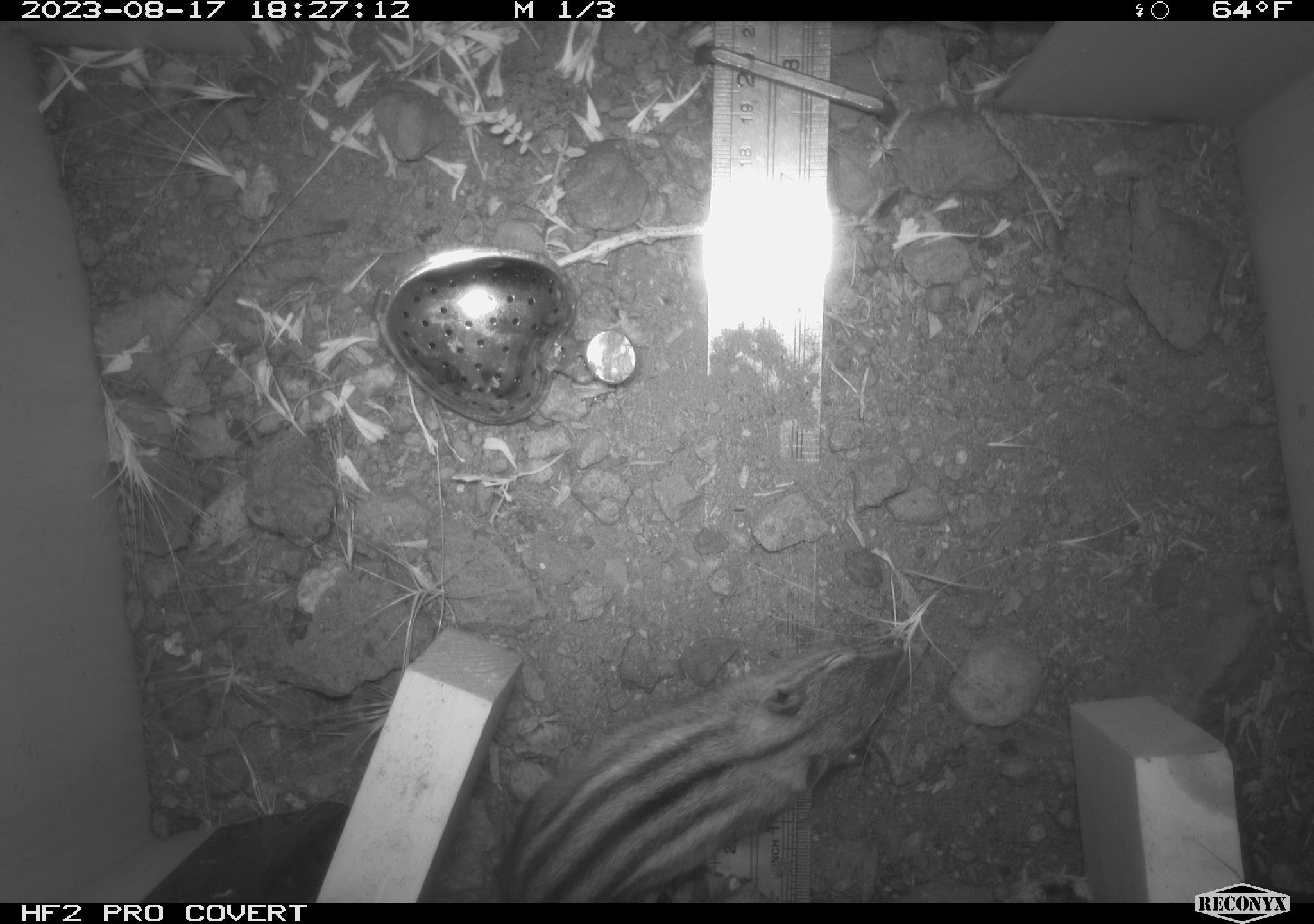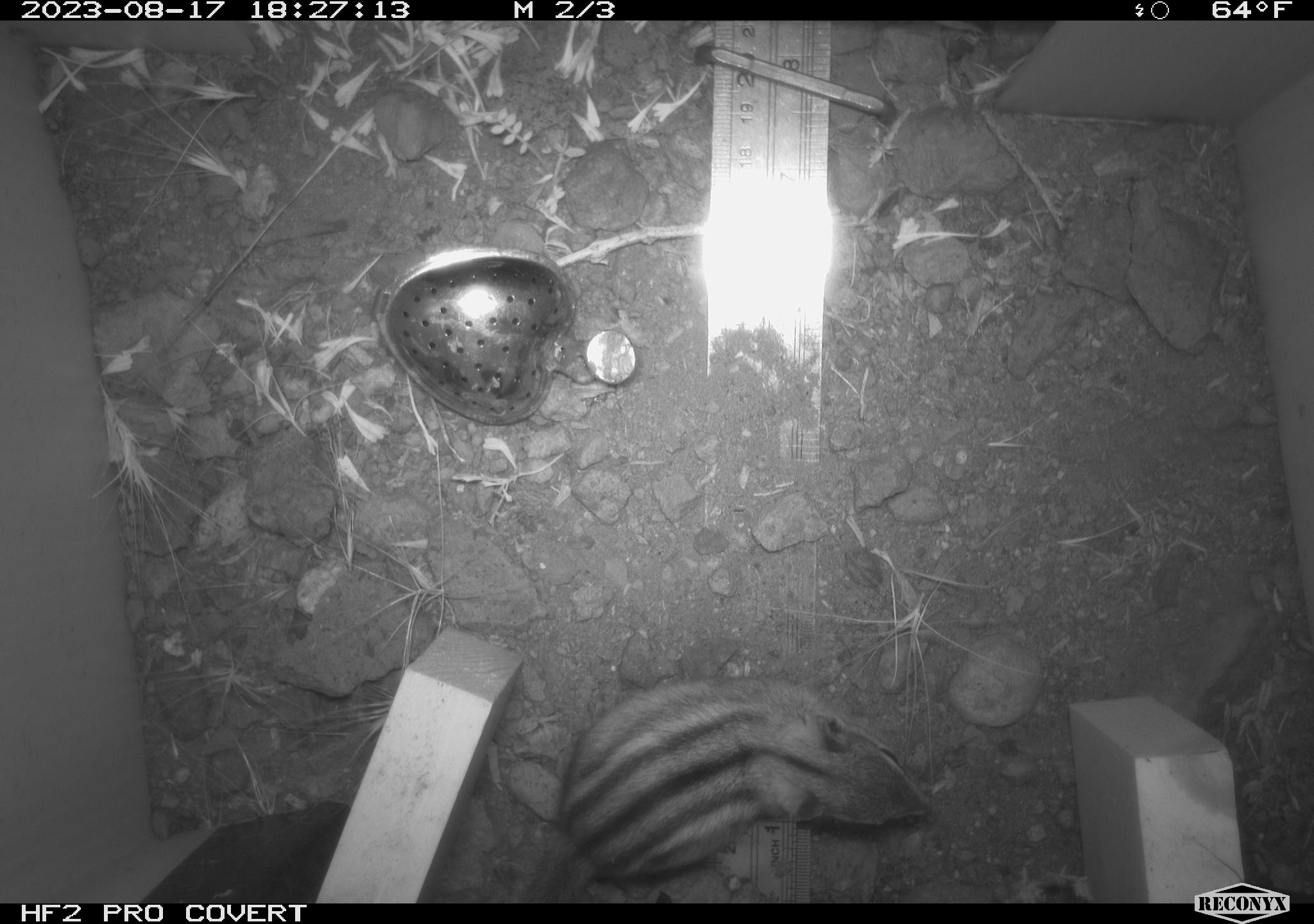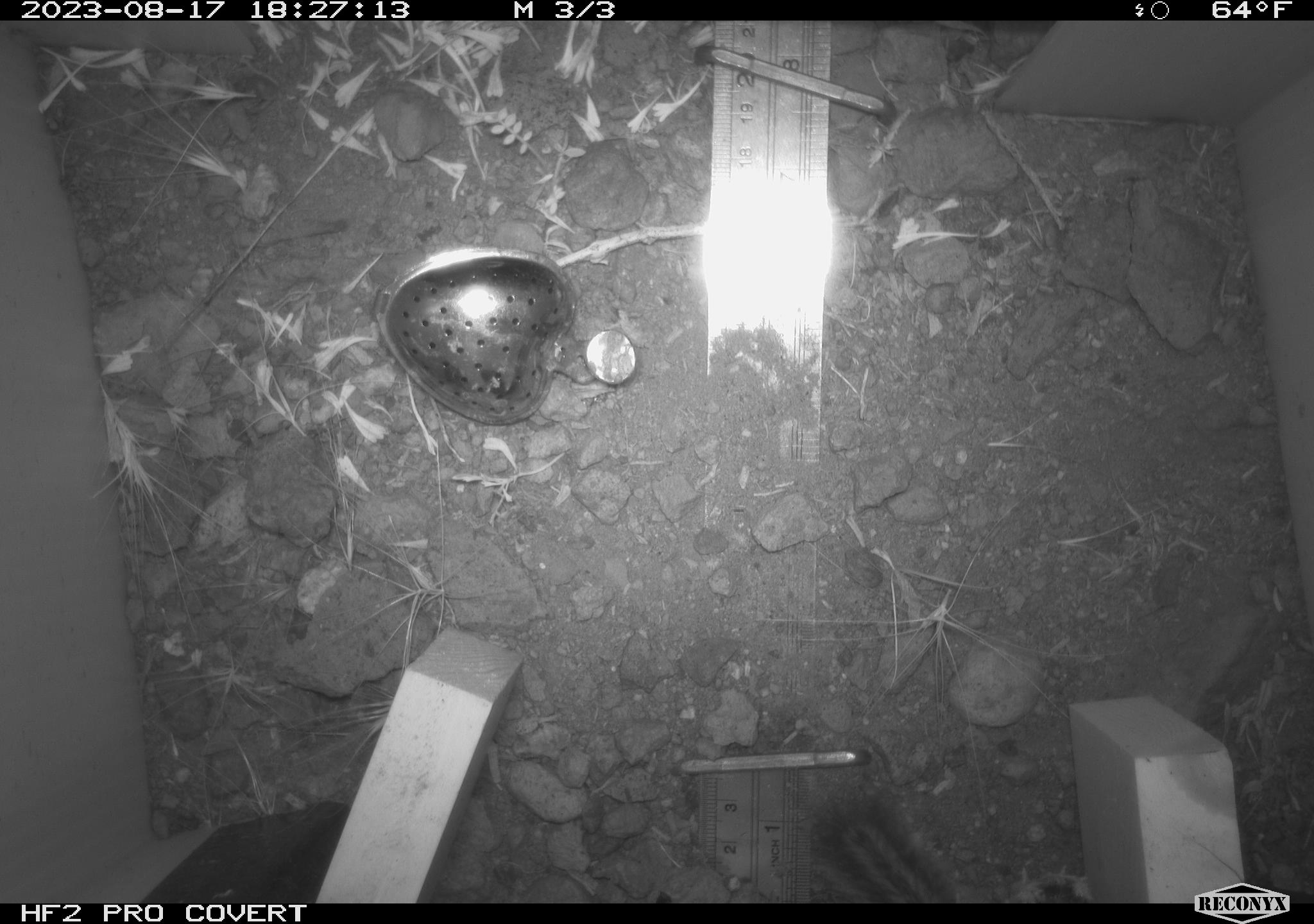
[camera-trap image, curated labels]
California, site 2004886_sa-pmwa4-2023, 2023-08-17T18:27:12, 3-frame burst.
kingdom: Animalia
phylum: Chordata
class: Mammalia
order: Rodentia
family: Sciuridae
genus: Neotamias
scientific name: Neotamias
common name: western chipmunks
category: neotamias species